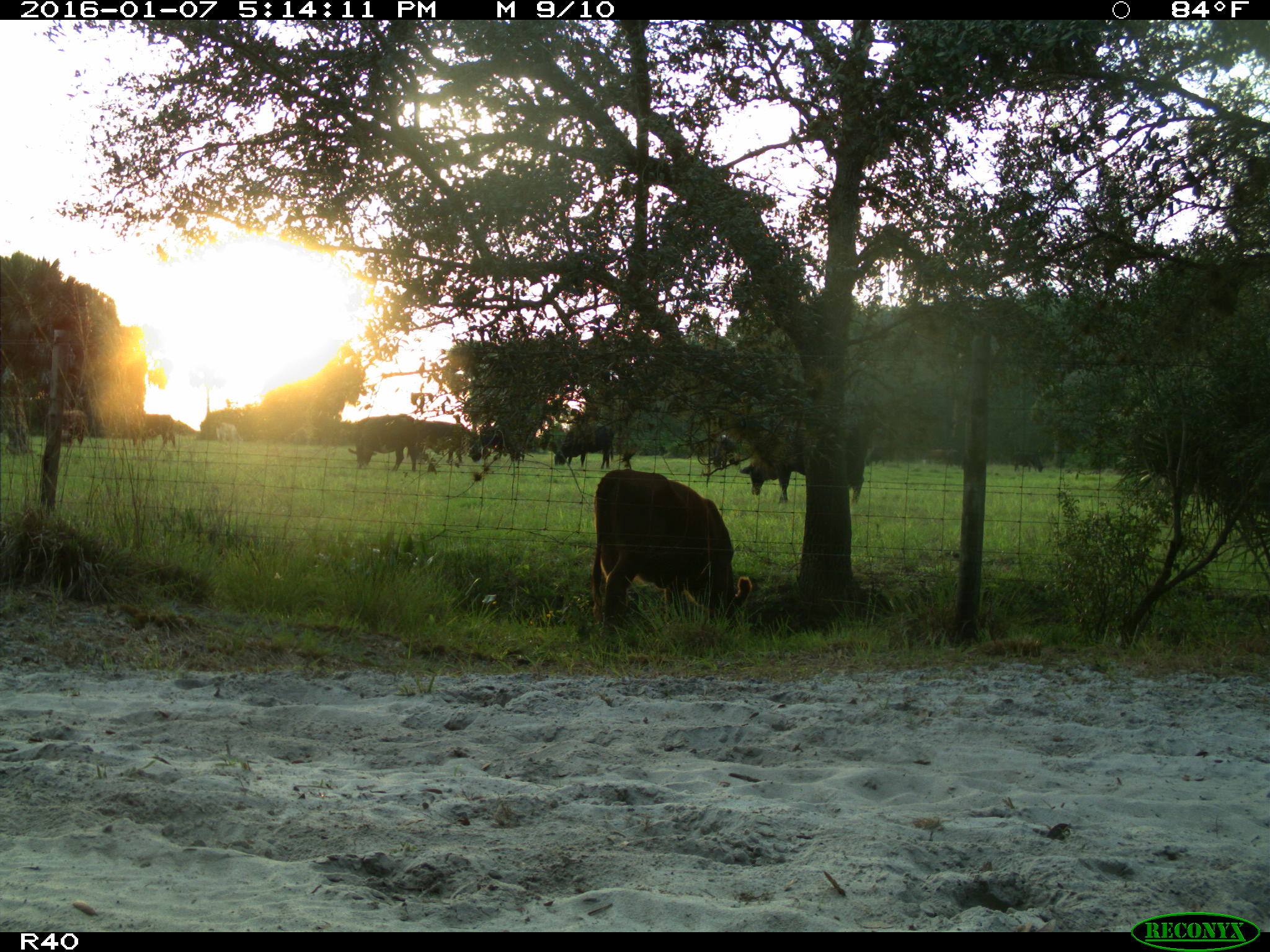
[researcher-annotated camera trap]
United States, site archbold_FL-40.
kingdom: Animalia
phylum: Chordata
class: Mammalia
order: Artiodactyla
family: Bovidae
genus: Bos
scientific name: Bos taurus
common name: domestic cow